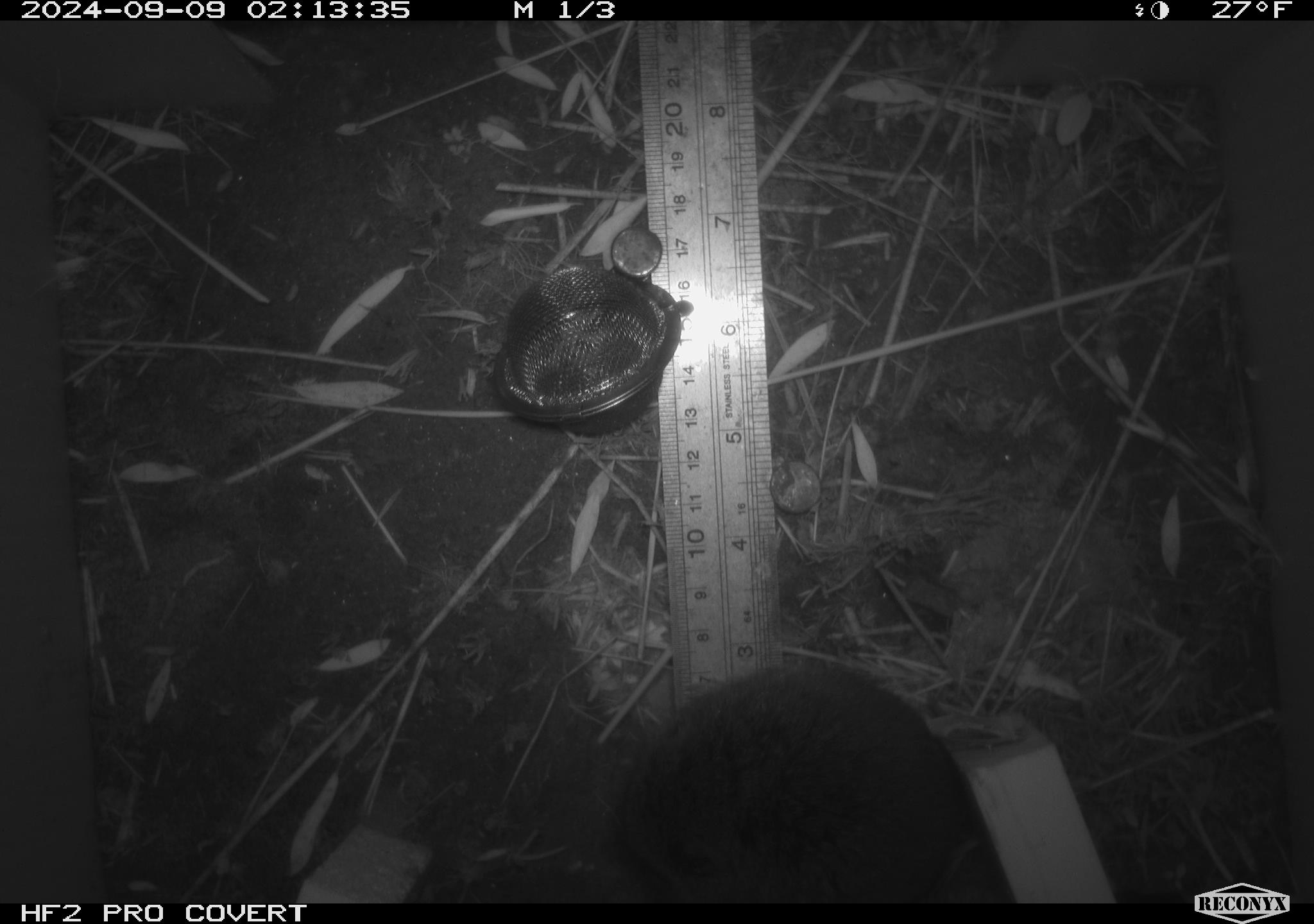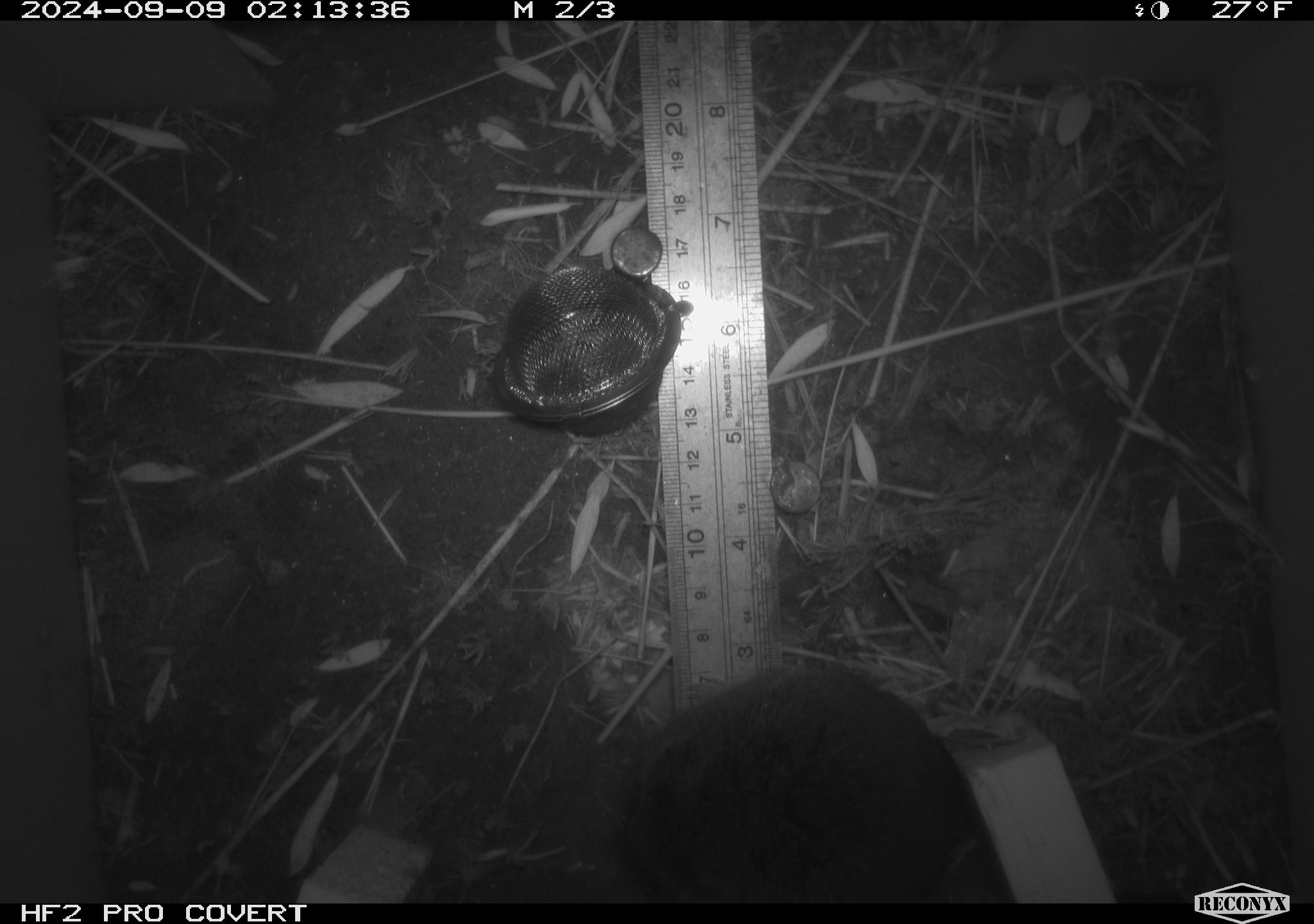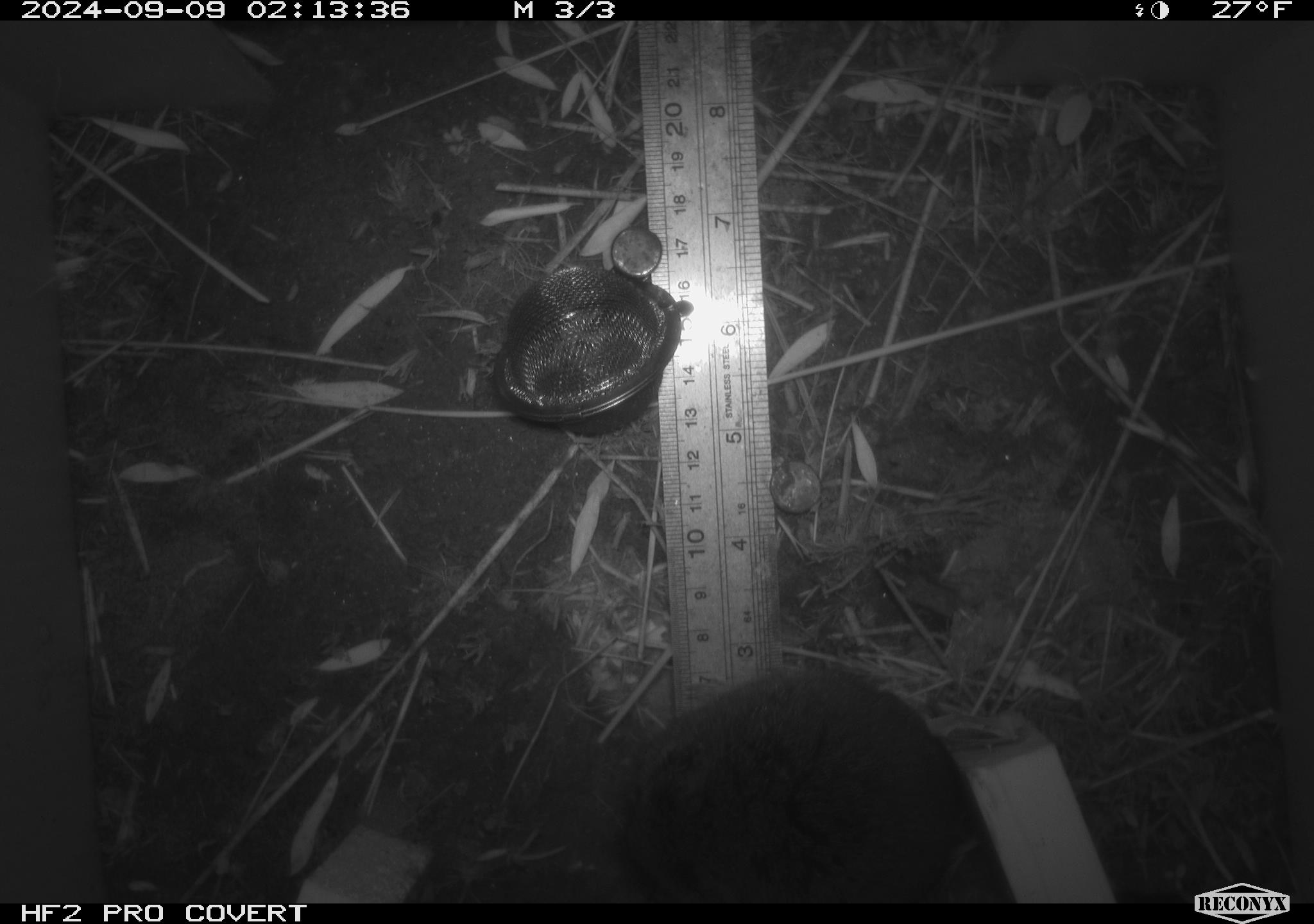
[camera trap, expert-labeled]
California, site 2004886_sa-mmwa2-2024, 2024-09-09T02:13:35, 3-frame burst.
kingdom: Animalia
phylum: Chordata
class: Mammalia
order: Rodentia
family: Cricetidae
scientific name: Arvicolinae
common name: voles, lemmings, and muskrats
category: arvicolinae subfamily